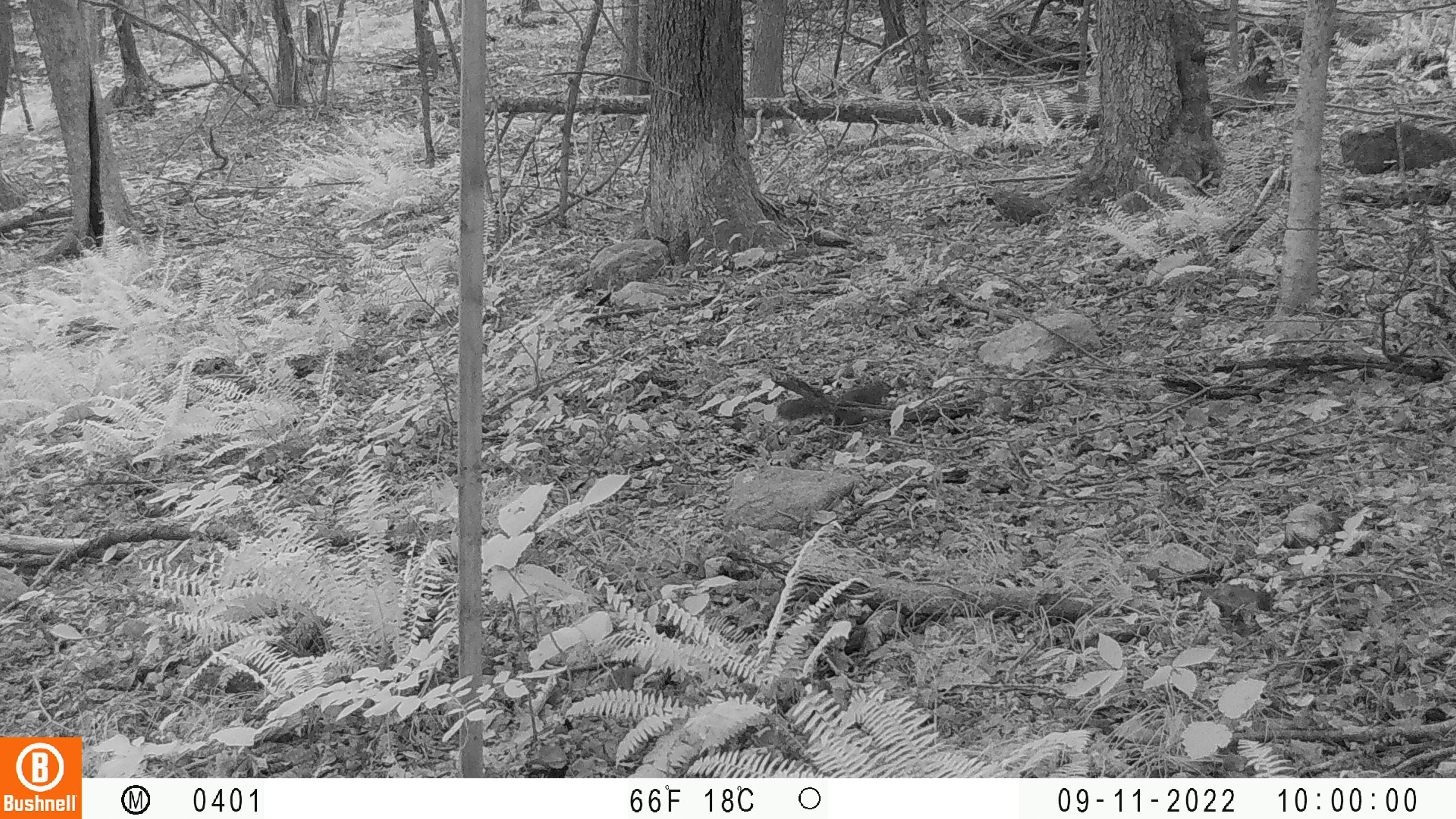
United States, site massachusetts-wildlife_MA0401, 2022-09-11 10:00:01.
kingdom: Animalia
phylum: Chordata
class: Mammalia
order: Rodentia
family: Sciuridae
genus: Sciurus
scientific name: Sciurus carolinensis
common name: gray squirrel